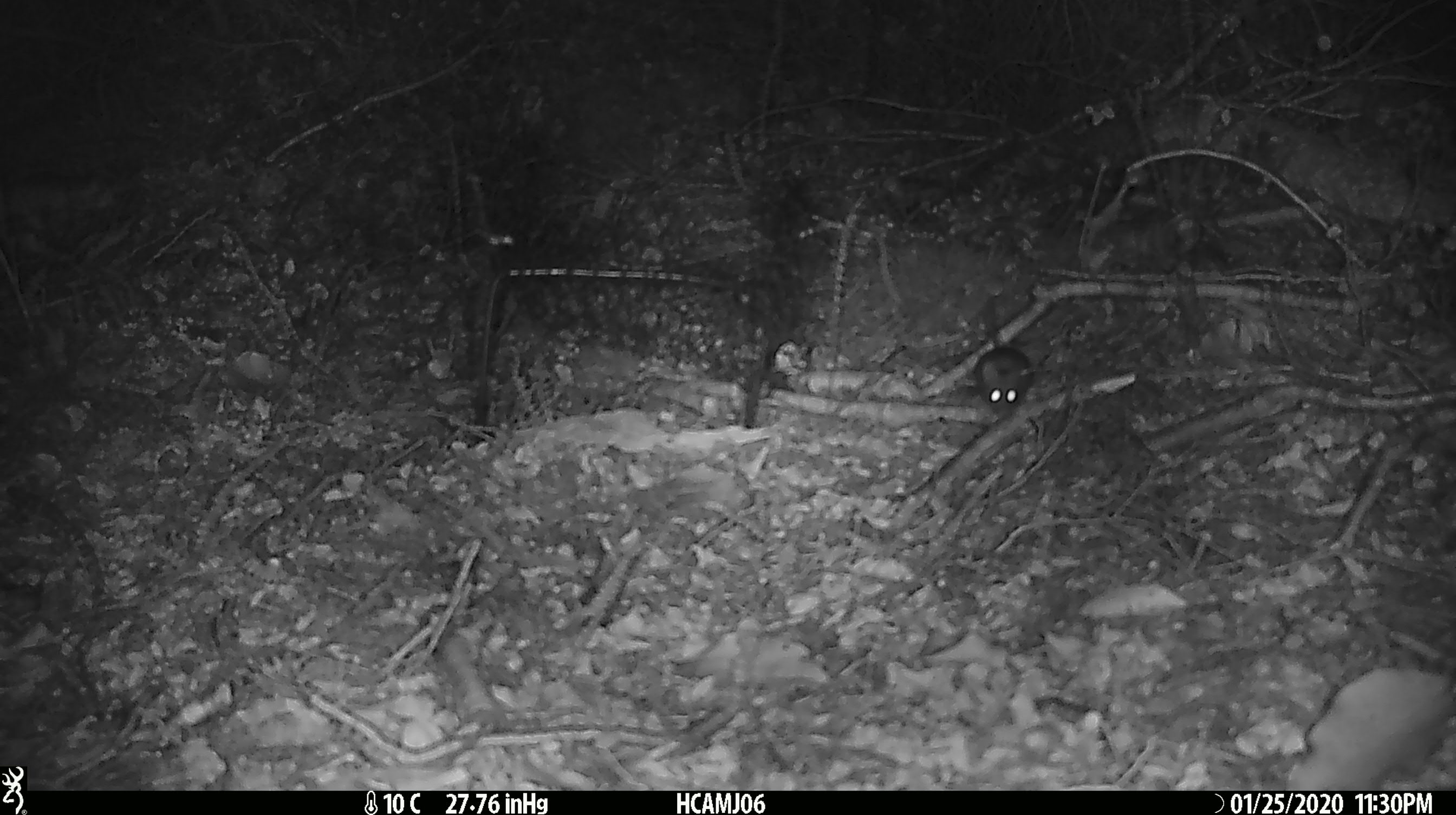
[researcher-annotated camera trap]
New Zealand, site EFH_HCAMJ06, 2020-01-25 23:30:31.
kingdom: Animalia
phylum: Chordata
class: Mammalia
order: Rodentia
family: Muridae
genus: Mus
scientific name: Mus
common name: mouse